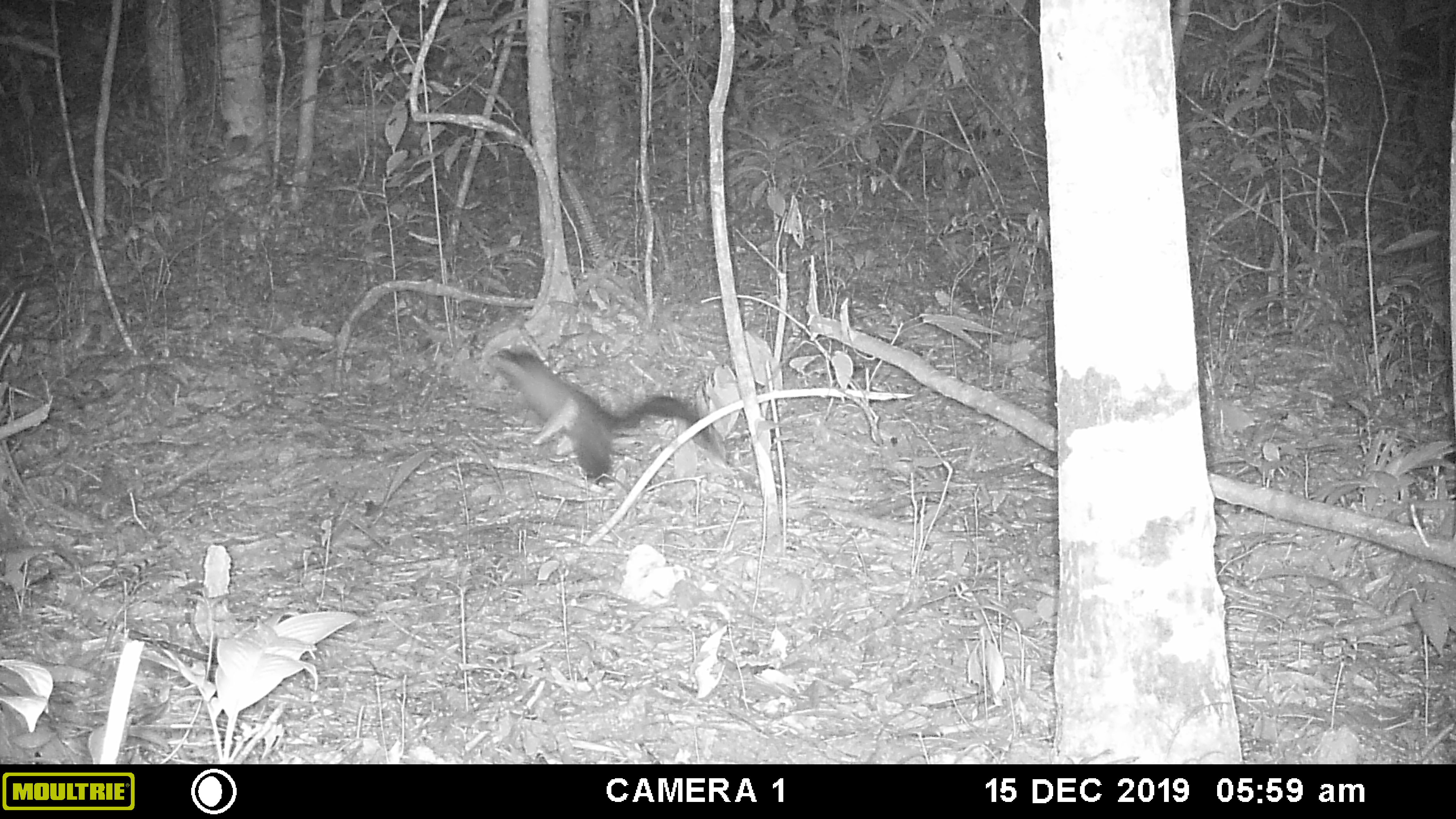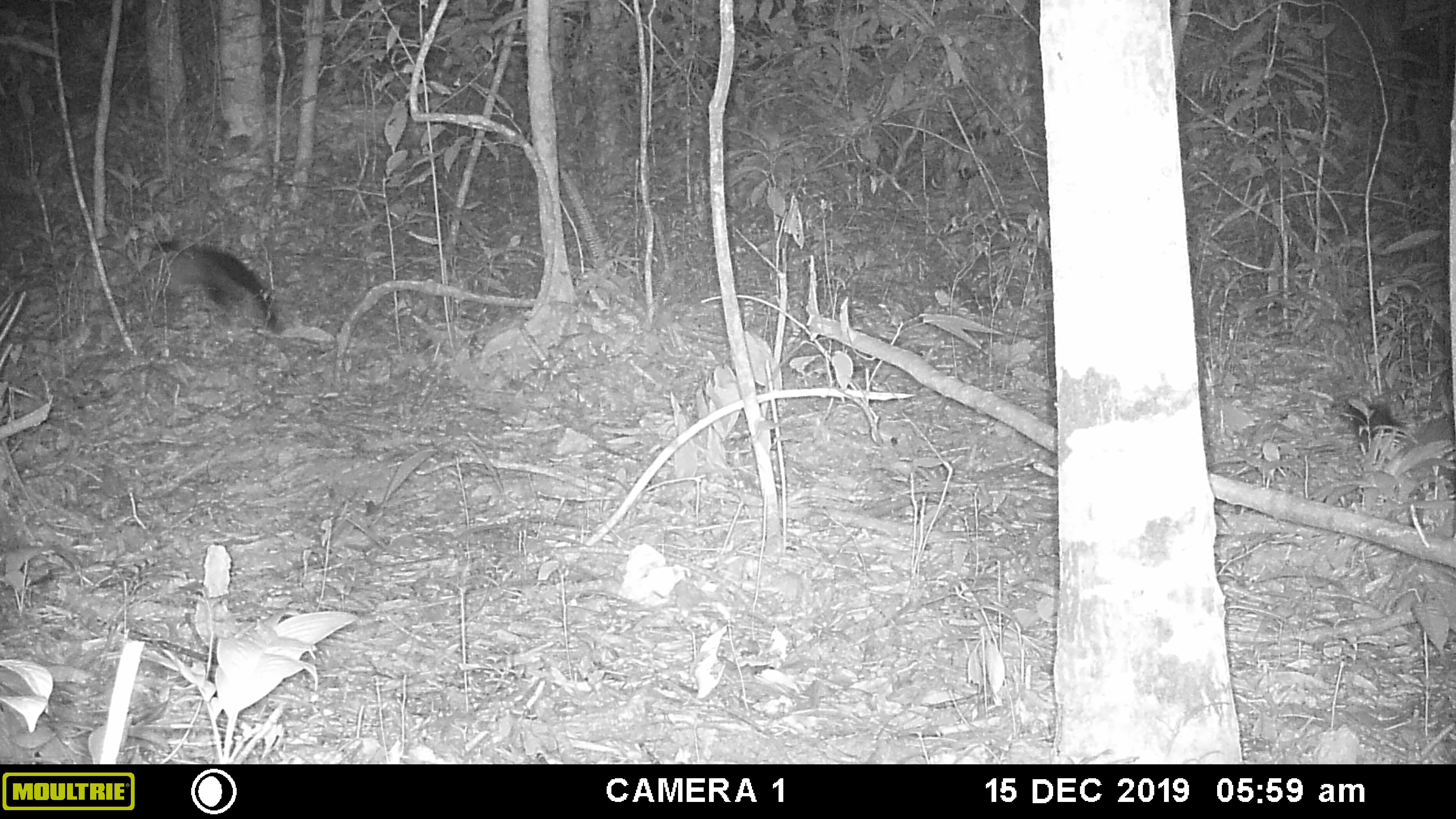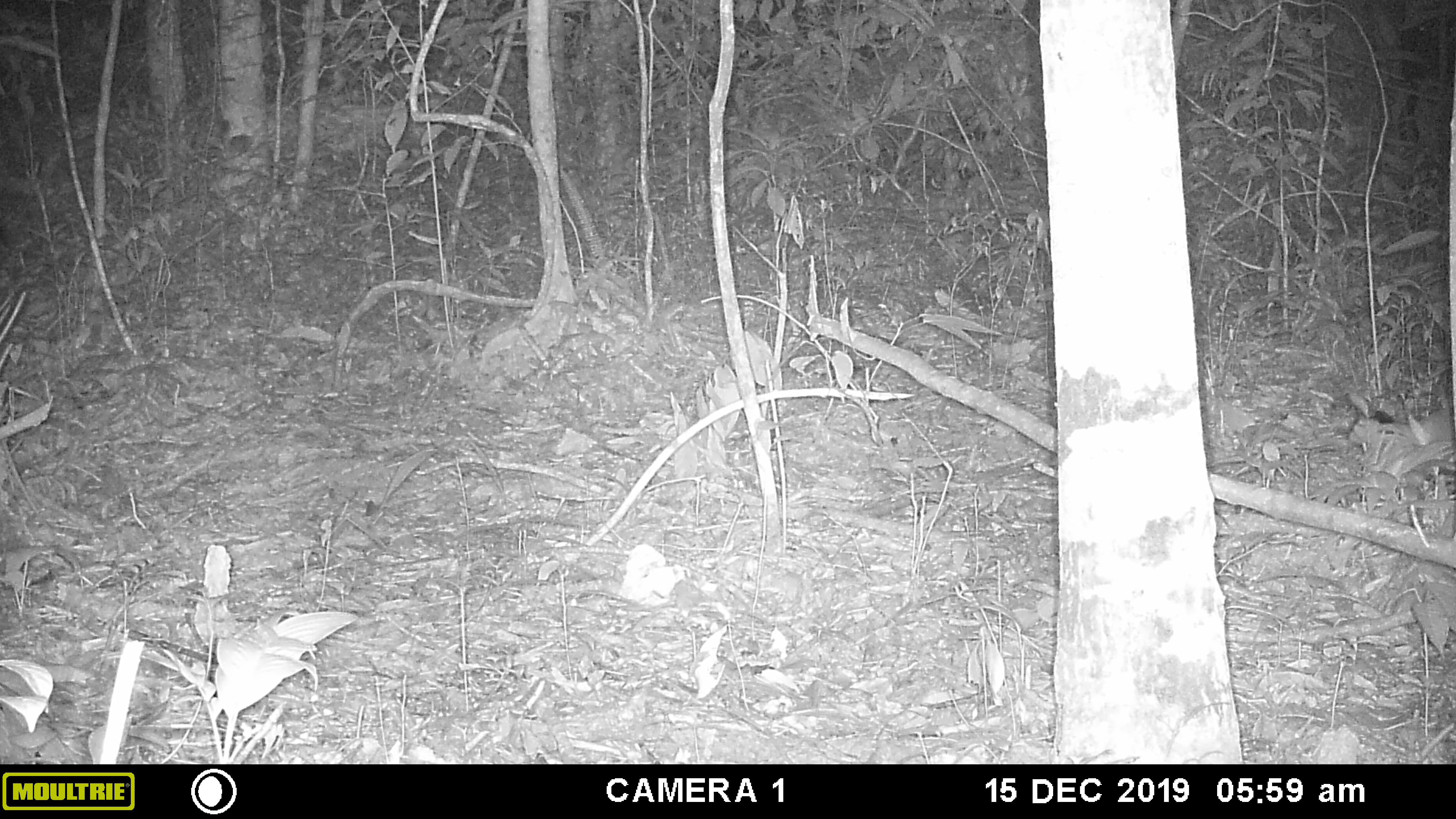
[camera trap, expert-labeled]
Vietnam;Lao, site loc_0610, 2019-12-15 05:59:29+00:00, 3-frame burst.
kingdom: Animalia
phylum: Chordata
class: Mammalia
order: Carnivora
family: Mustelidae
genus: Martes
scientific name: Martes flavigula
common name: yellow-throated marten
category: yellow throated marten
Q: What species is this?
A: Yellow throated marten (yellow-throated marten) (Martes flavigula).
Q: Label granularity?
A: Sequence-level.